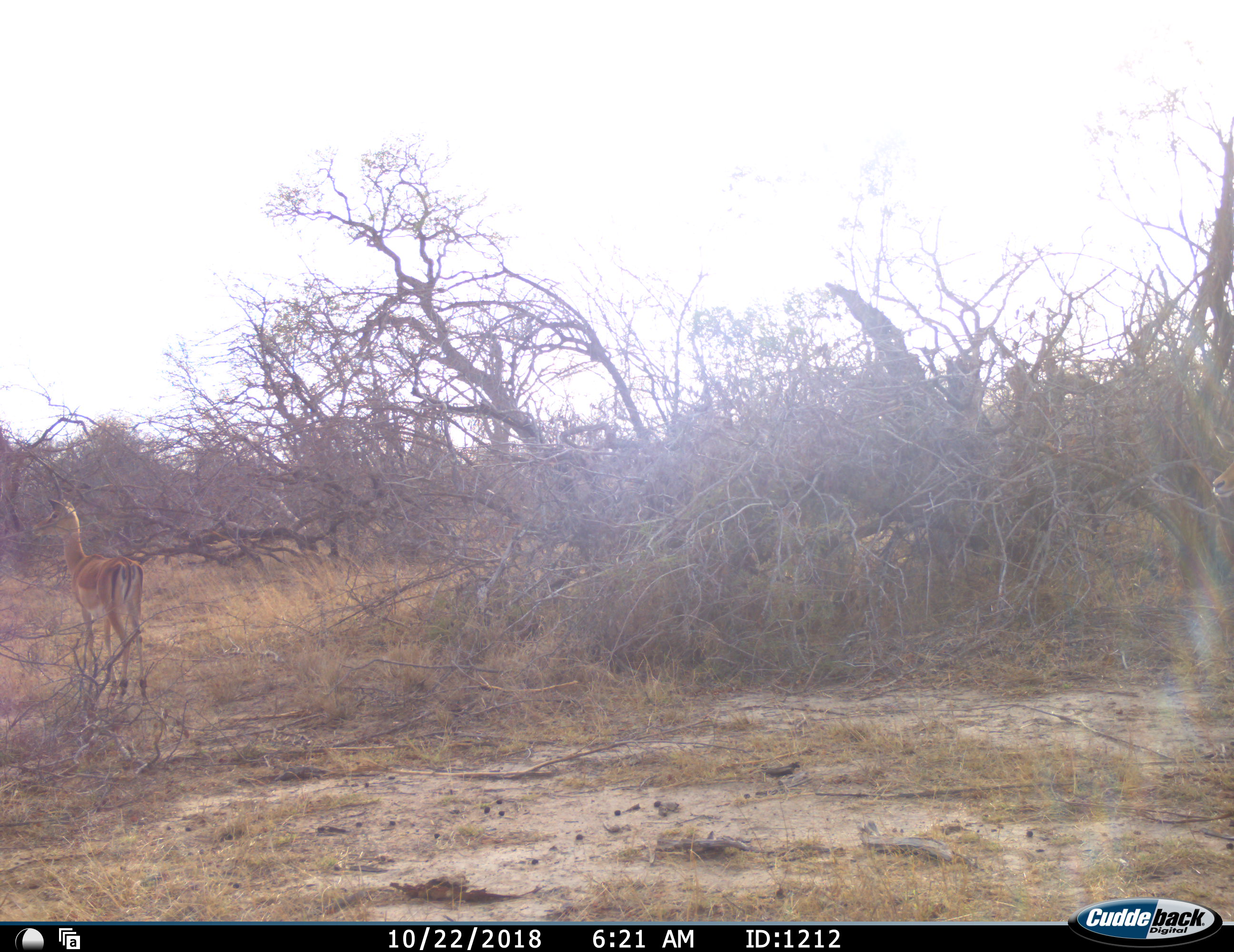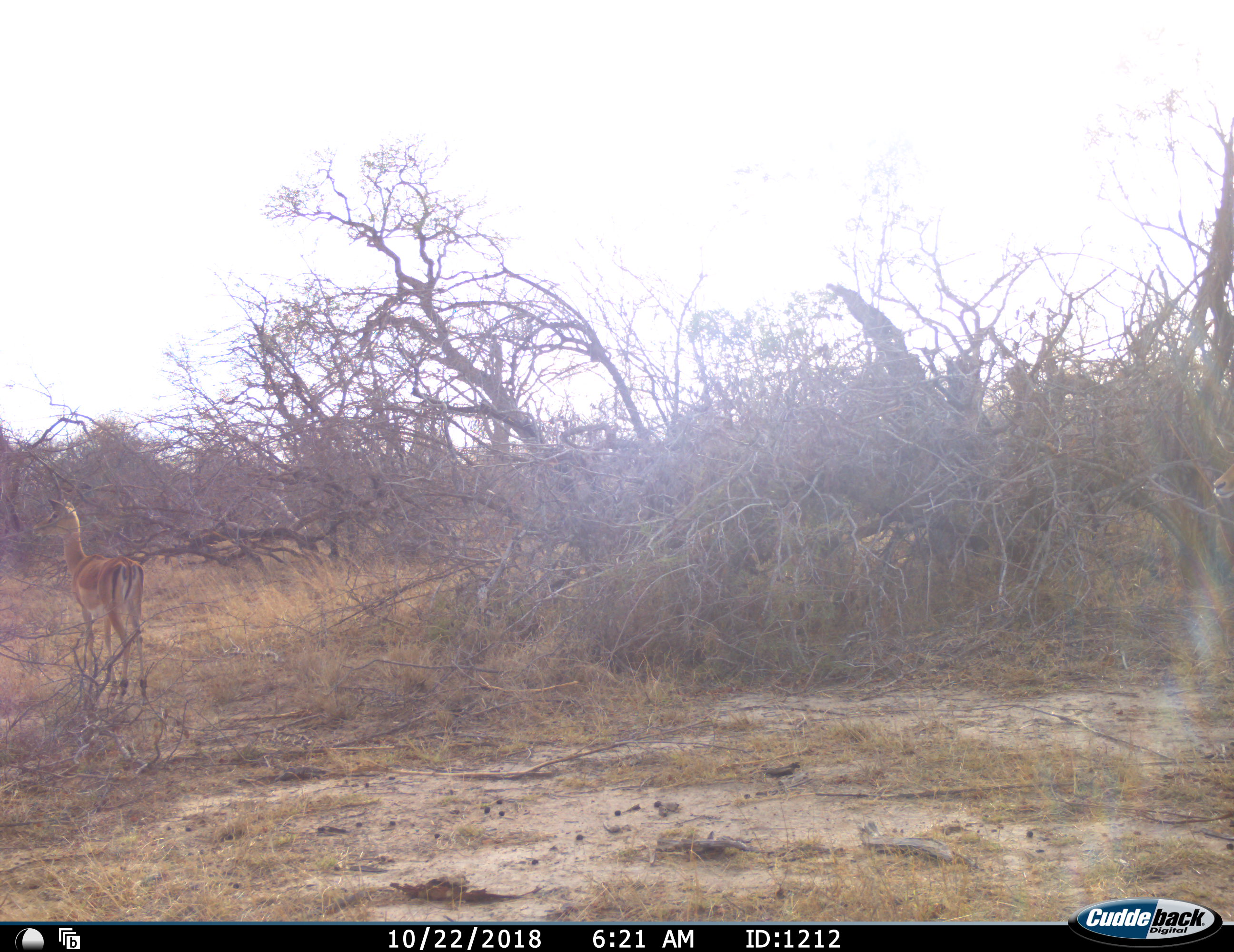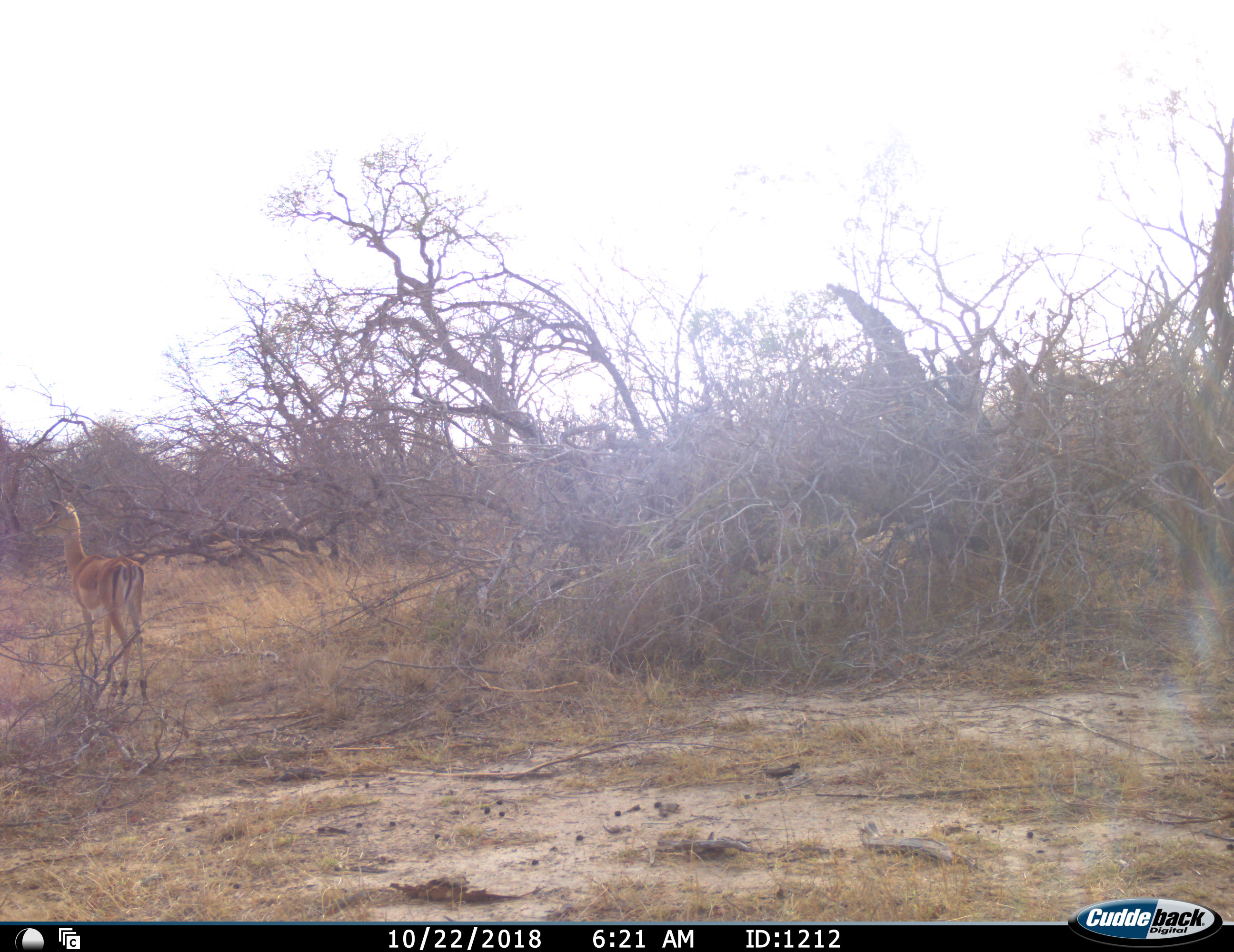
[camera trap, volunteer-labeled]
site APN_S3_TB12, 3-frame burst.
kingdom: Animalia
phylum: Chordata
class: Mammalia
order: Artiodactyla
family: Bovidae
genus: Aepyceros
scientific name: Aepyceros melampus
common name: impala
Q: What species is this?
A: Impala (Aepyceros melampus).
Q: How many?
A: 1.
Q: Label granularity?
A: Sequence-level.